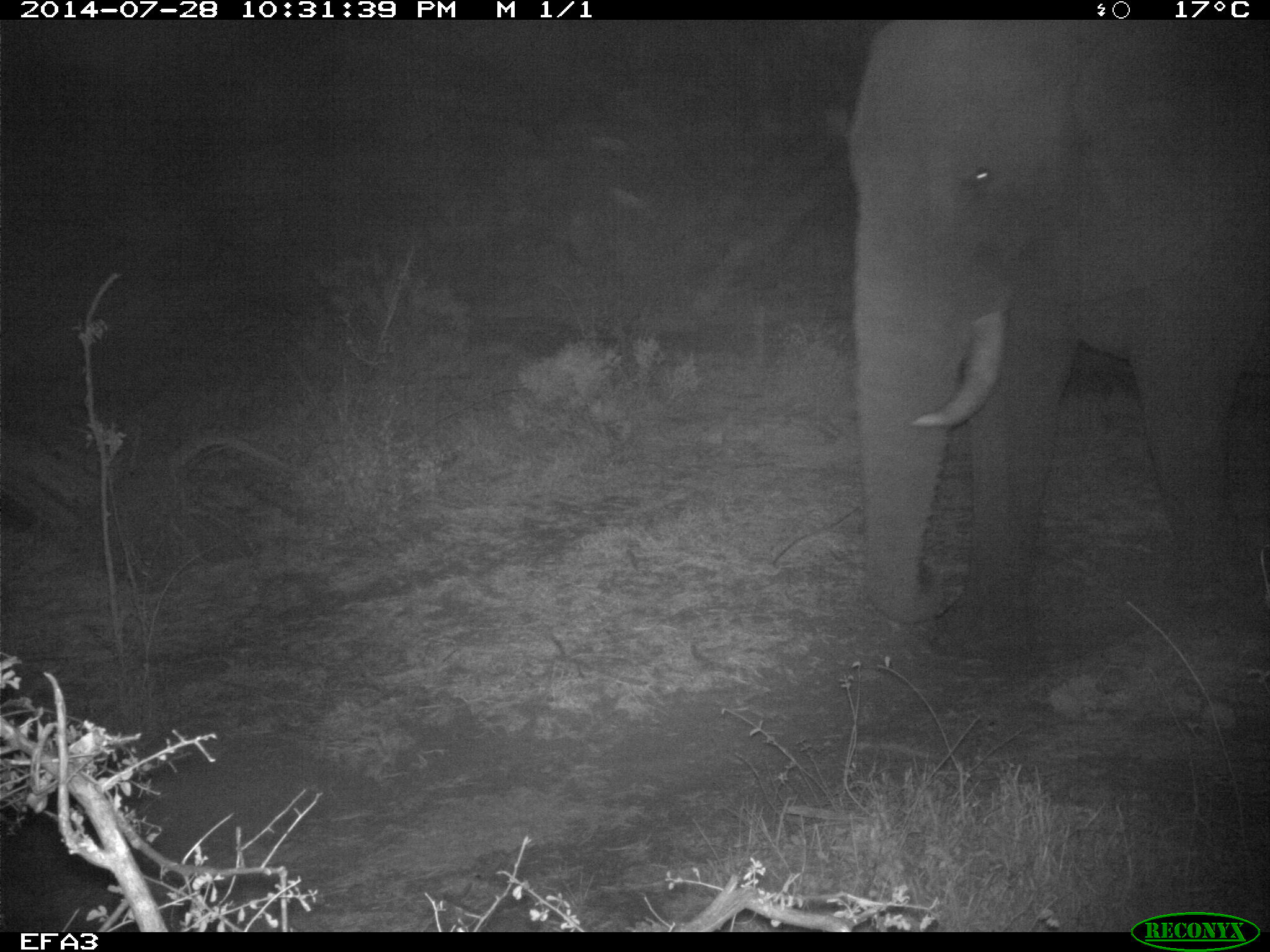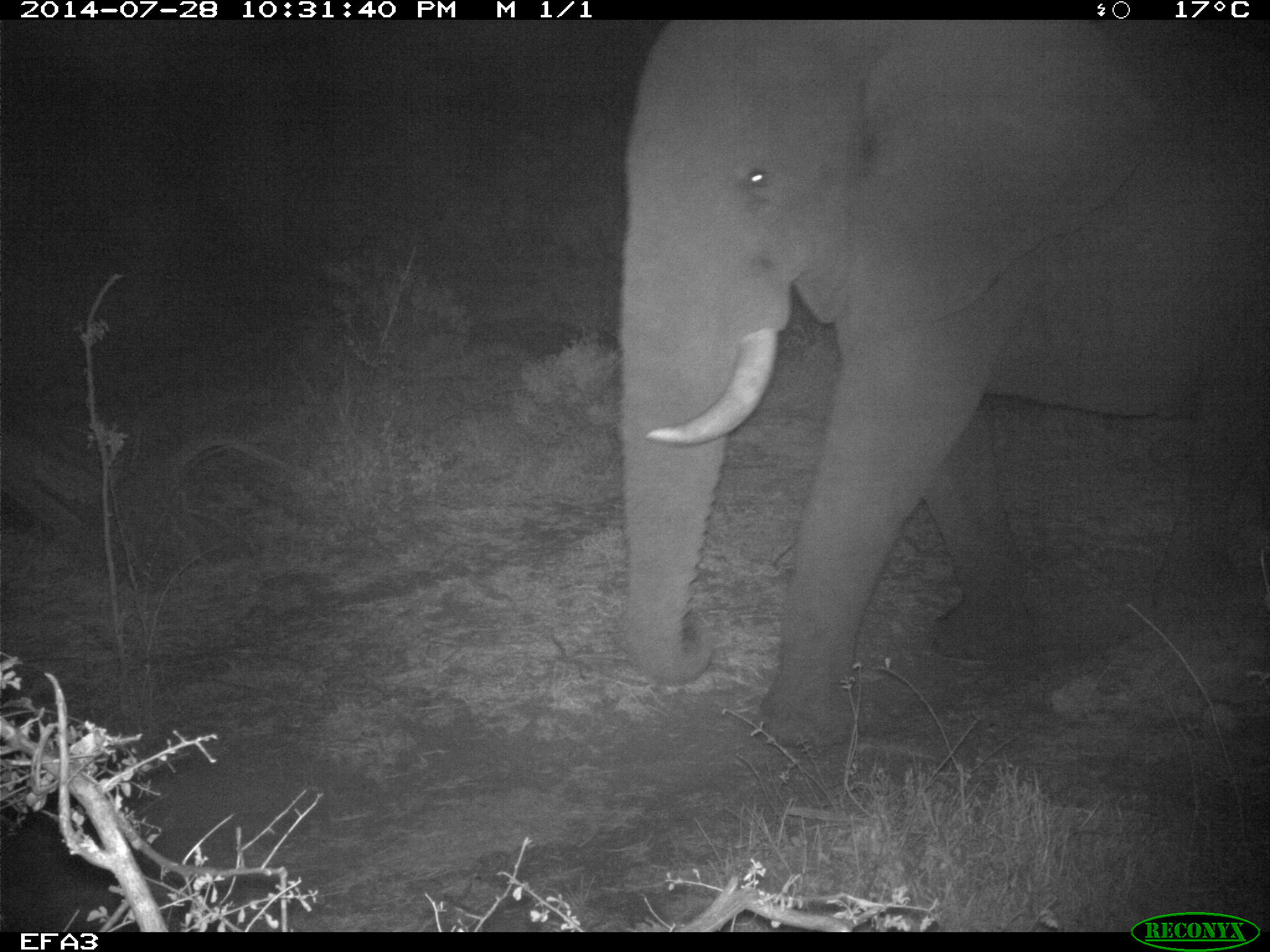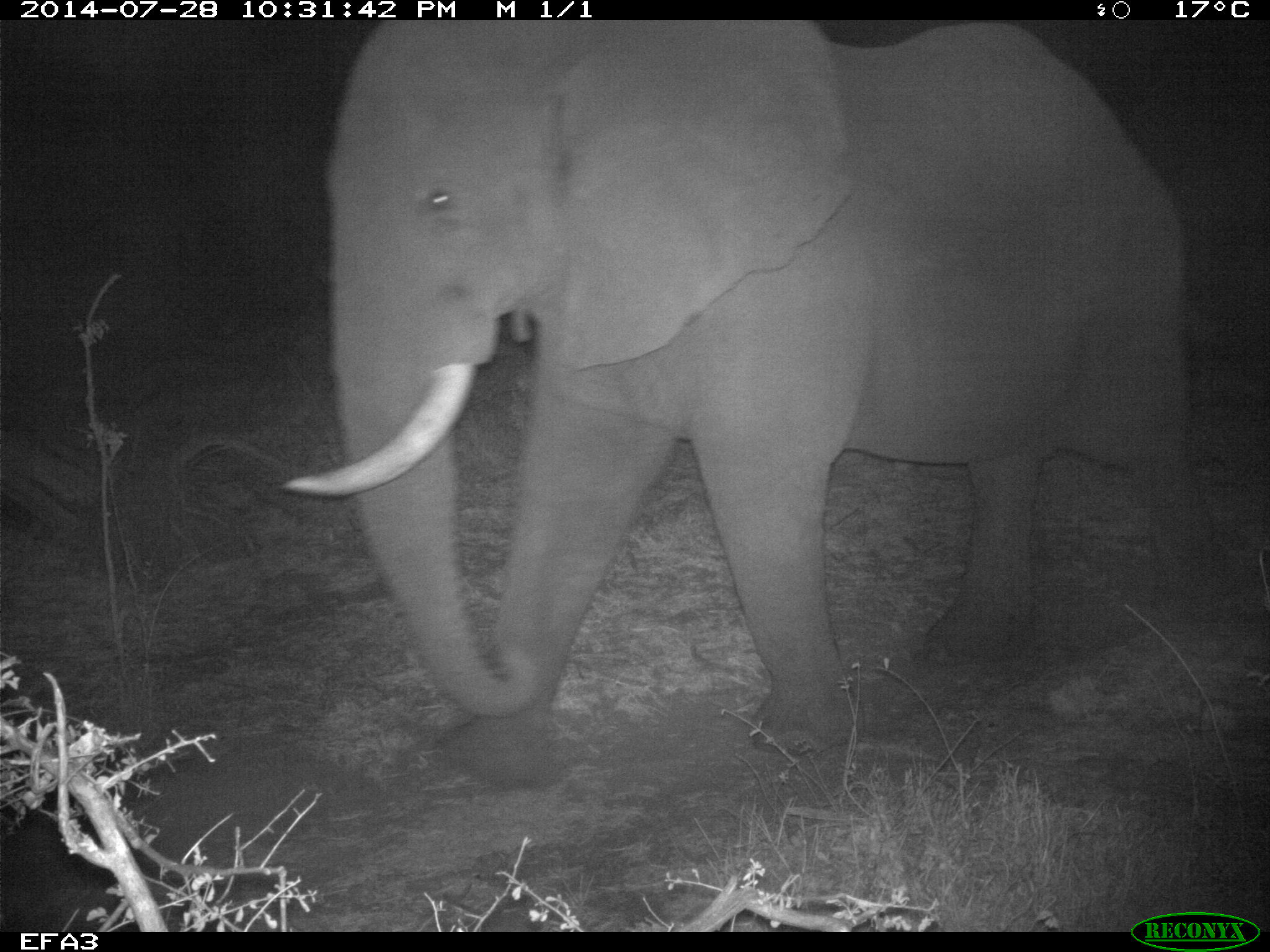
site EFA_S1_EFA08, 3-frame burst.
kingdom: Animalia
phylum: Chordata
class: Mammalia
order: Proboscidea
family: Elephantidae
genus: Loxodonta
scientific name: Loxodonta africana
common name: african bush elephant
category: elephant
Elephant (african bush elephant) (Loxodonta africana), count 1. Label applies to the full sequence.